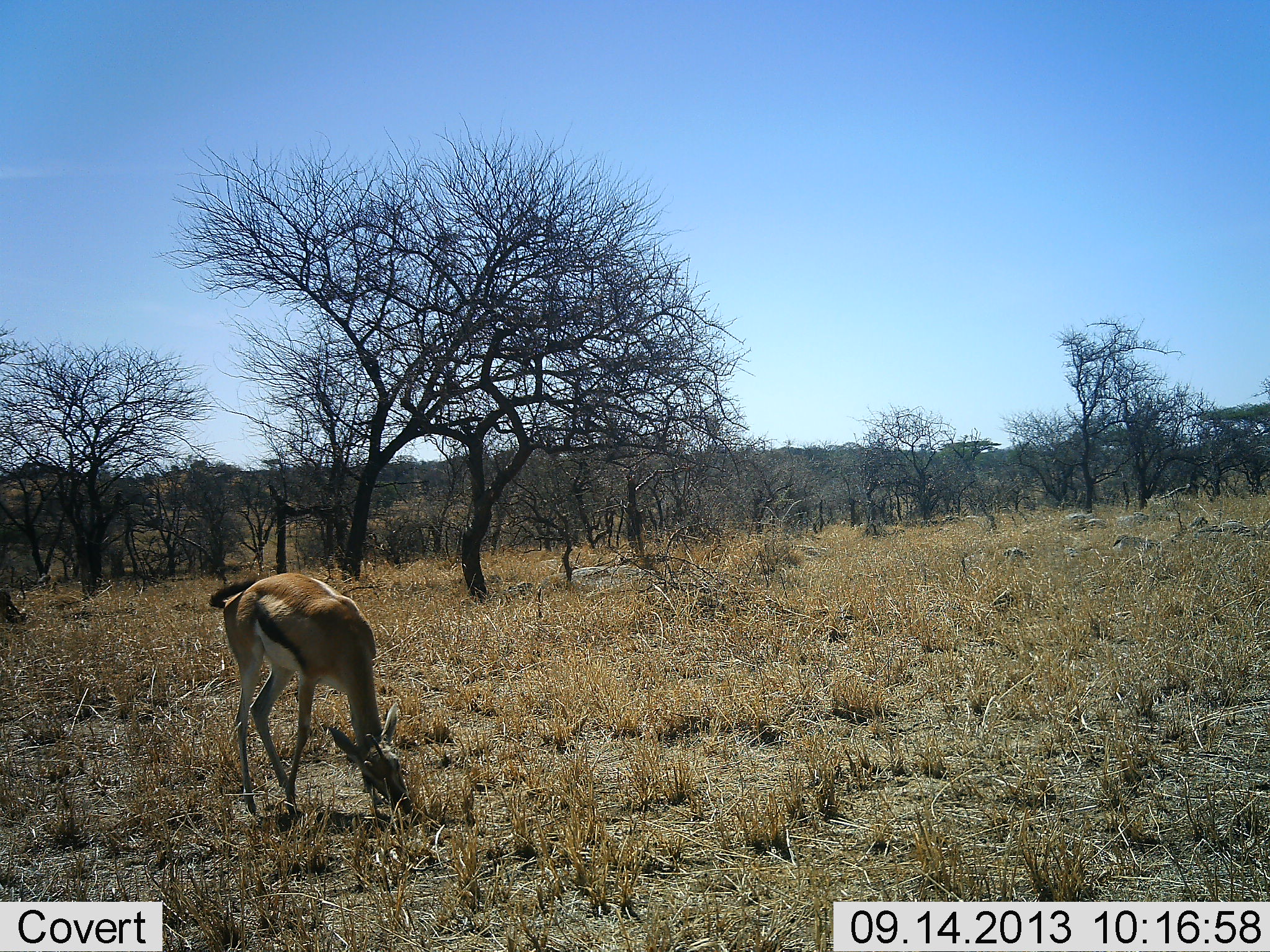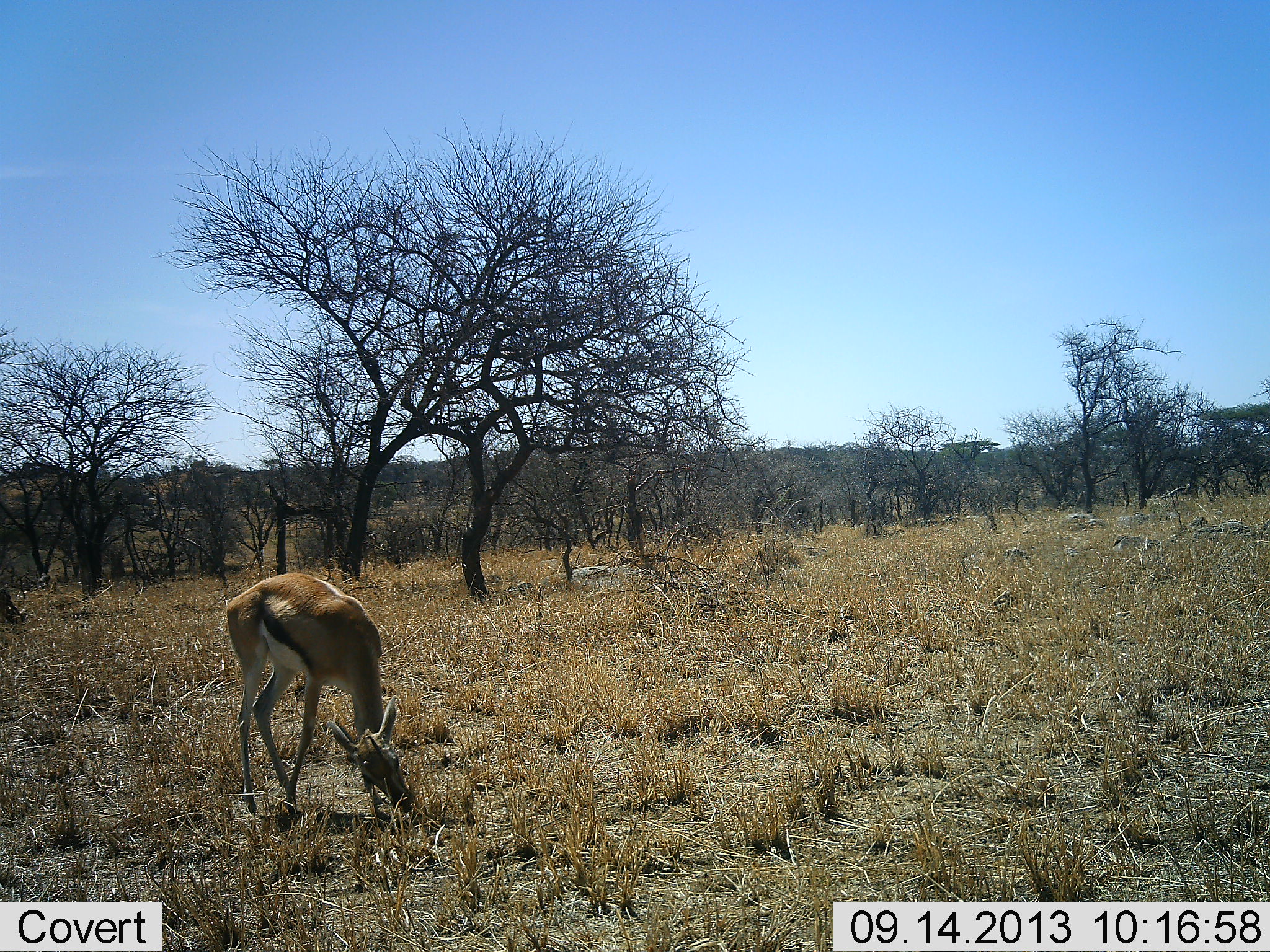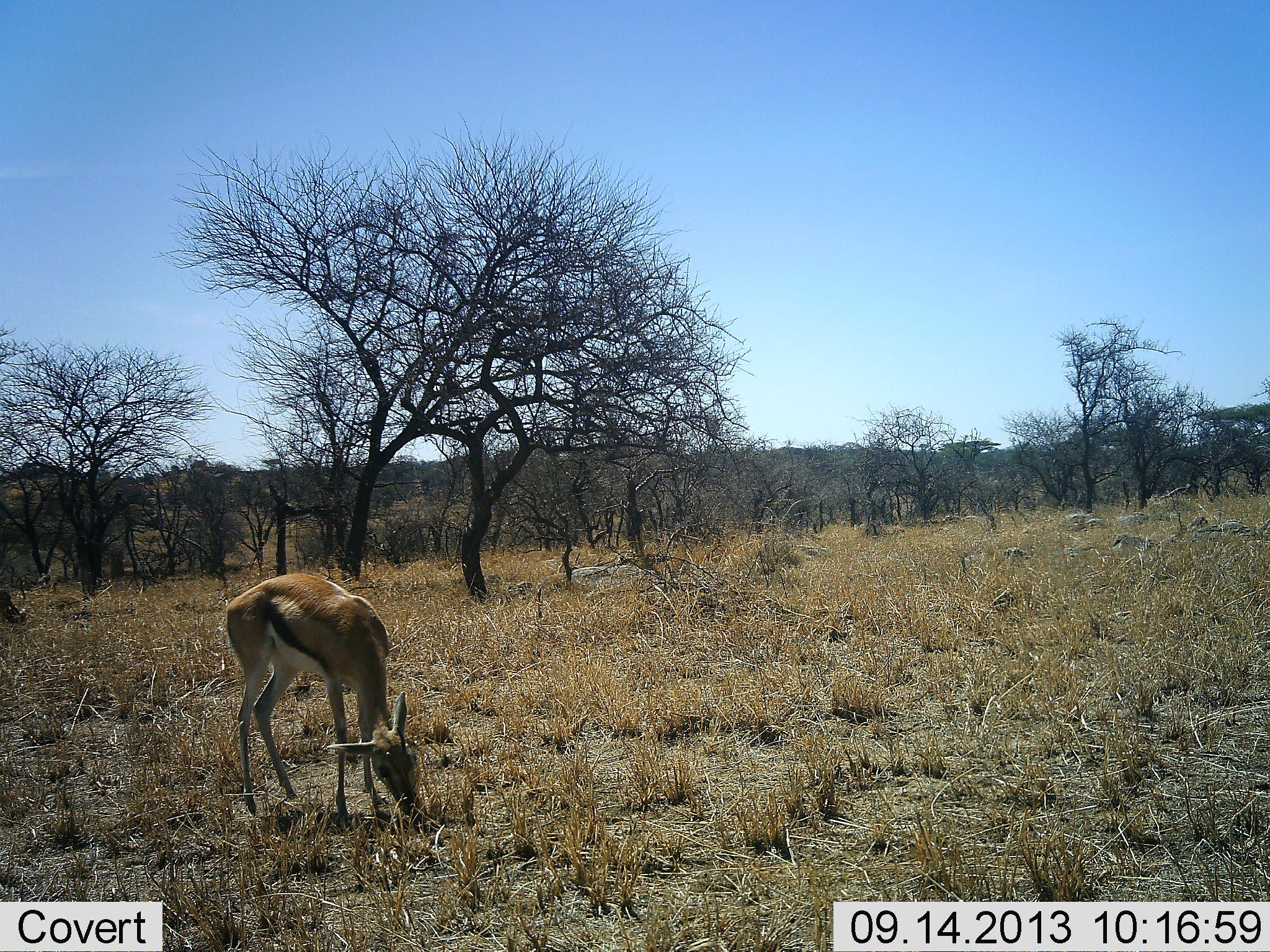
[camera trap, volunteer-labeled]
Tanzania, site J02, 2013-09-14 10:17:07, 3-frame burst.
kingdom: Animalia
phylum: Chordata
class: Mammalia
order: Artiodactyla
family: Bovidae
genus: Eudorcas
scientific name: Eudorcas thomsonii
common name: thomson's gazelle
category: gazellethomsons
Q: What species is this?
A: Gazellethomsons (thomson's gazelle) (Eudorcas thomsonii).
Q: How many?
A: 1.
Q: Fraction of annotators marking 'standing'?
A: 30%.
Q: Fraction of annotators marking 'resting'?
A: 0%.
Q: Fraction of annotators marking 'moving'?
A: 0%.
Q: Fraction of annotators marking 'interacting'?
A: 0%.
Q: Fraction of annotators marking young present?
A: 0%.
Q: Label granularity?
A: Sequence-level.